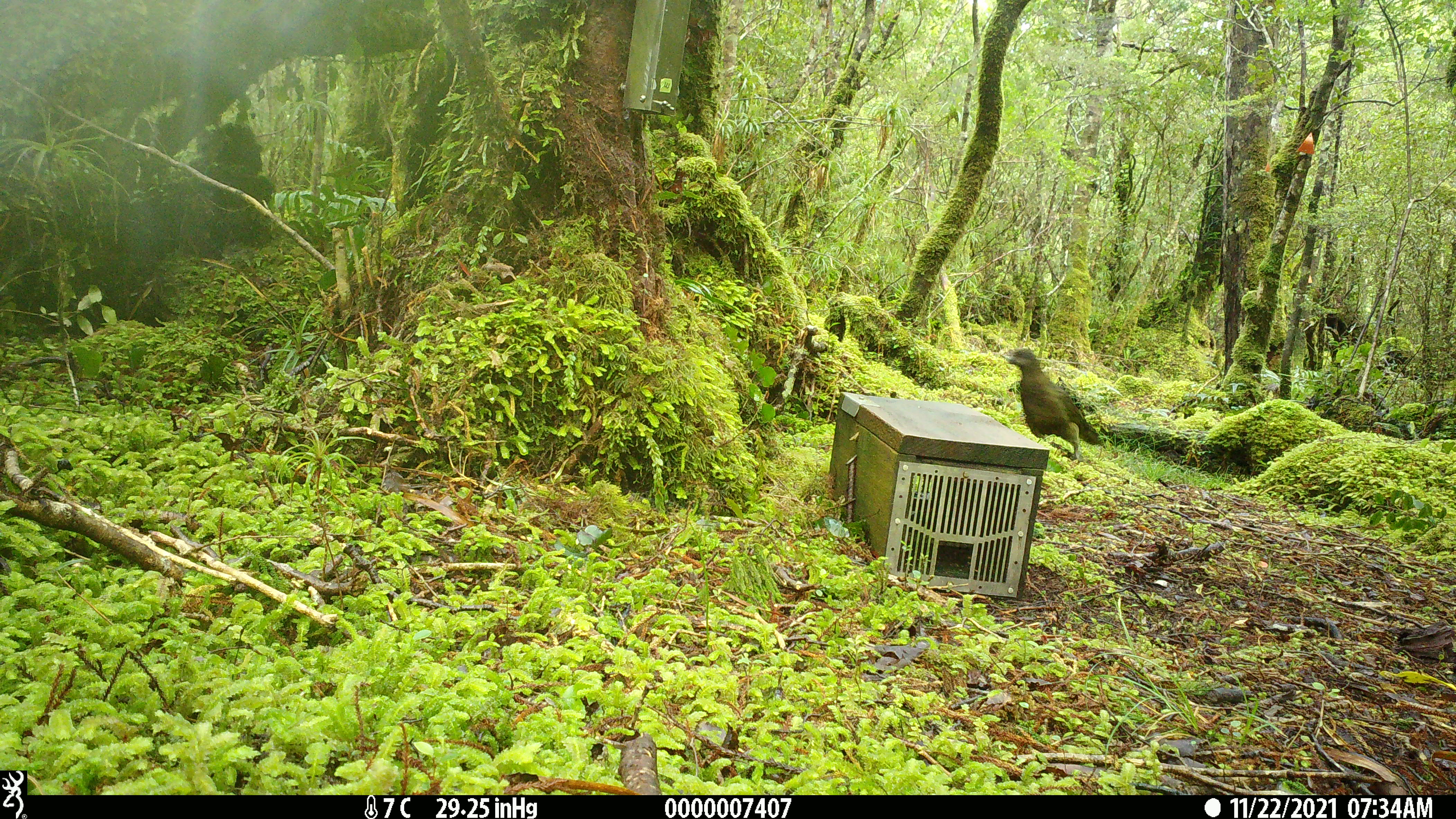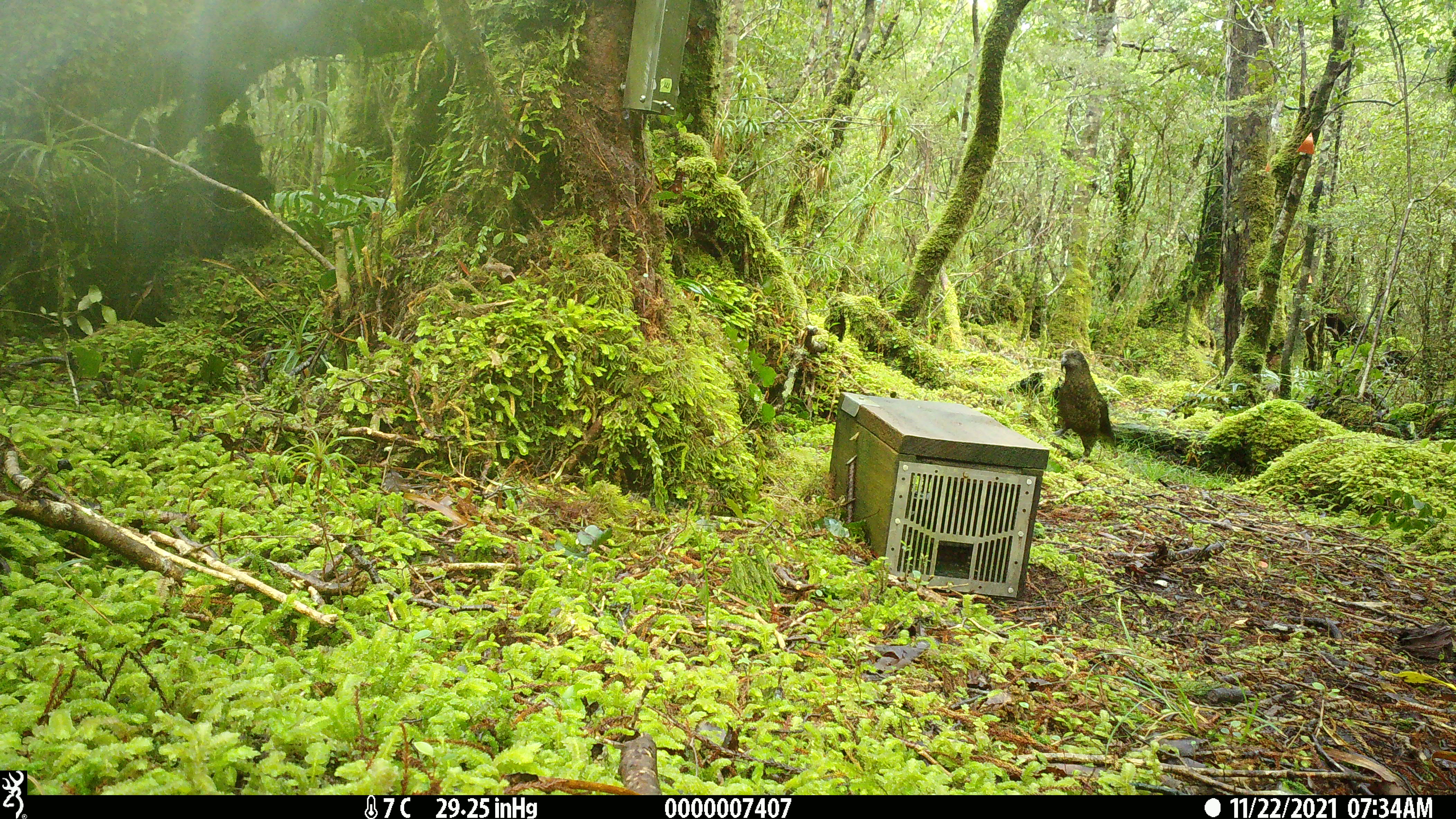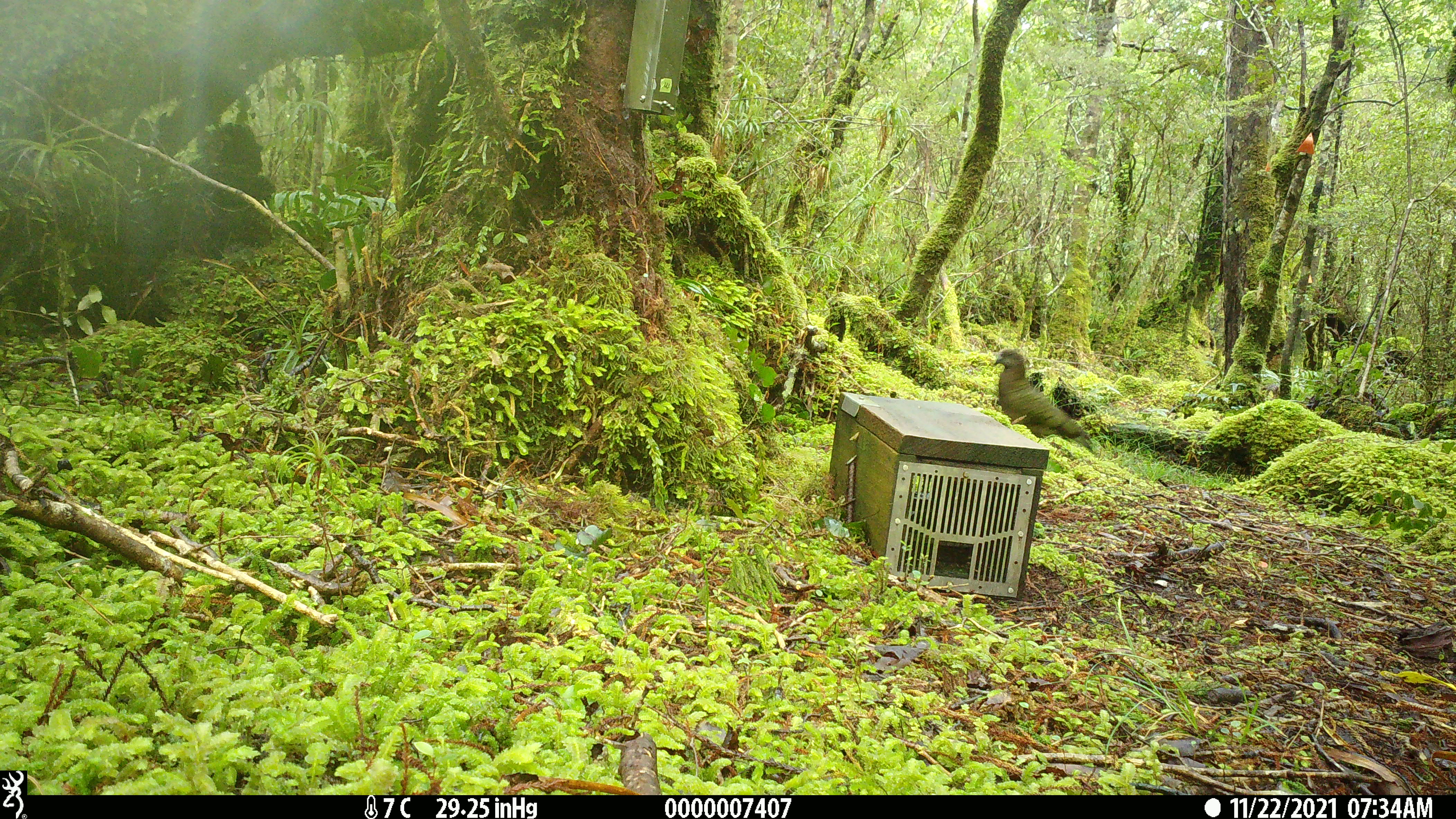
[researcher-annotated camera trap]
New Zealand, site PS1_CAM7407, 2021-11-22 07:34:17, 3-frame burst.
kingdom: Animalia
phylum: Chordata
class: Aves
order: Psittaciformes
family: Strigopidae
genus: Nestor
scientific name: Nestor notabilis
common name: kea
Kea (Nestor notabilis).